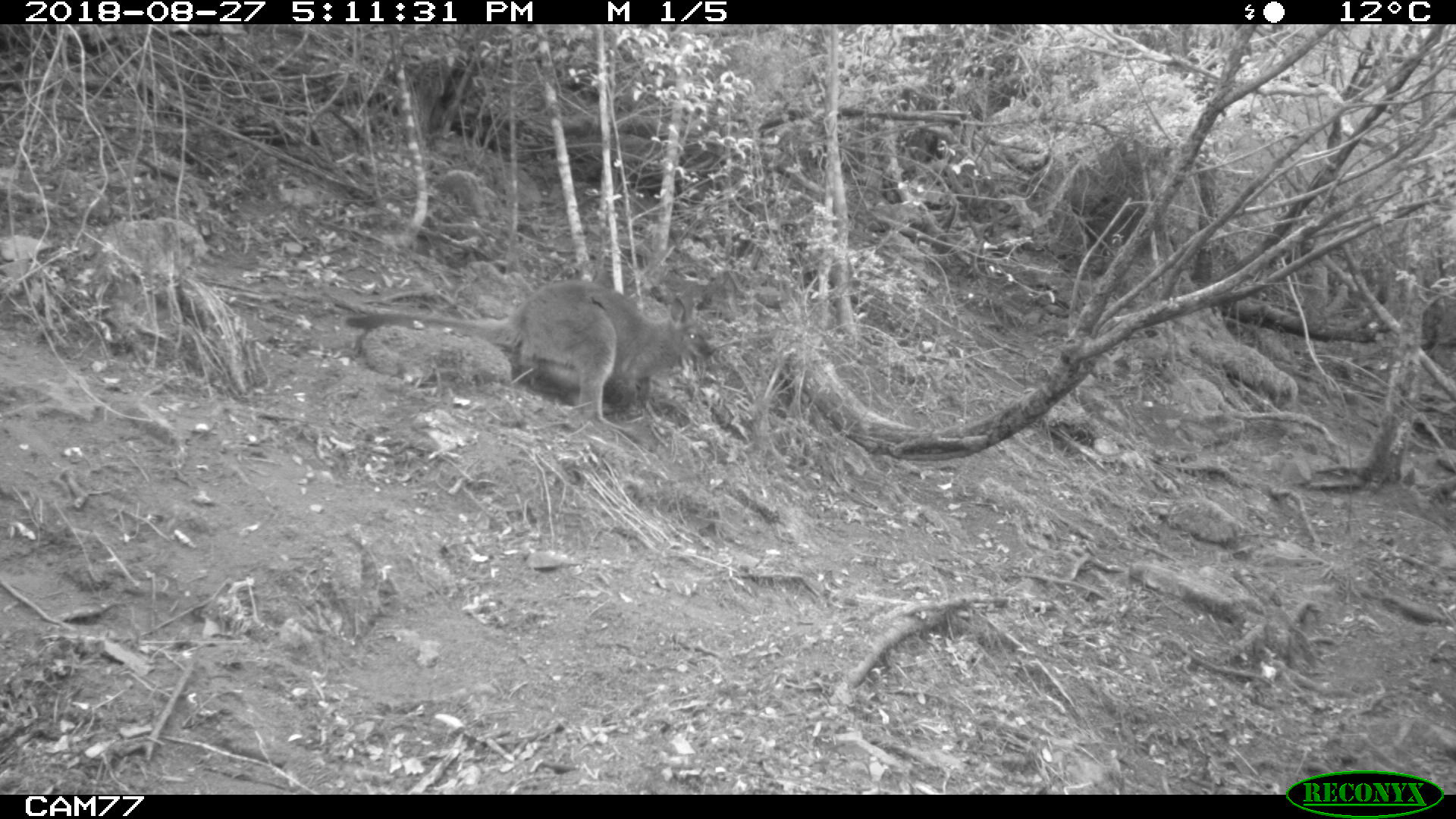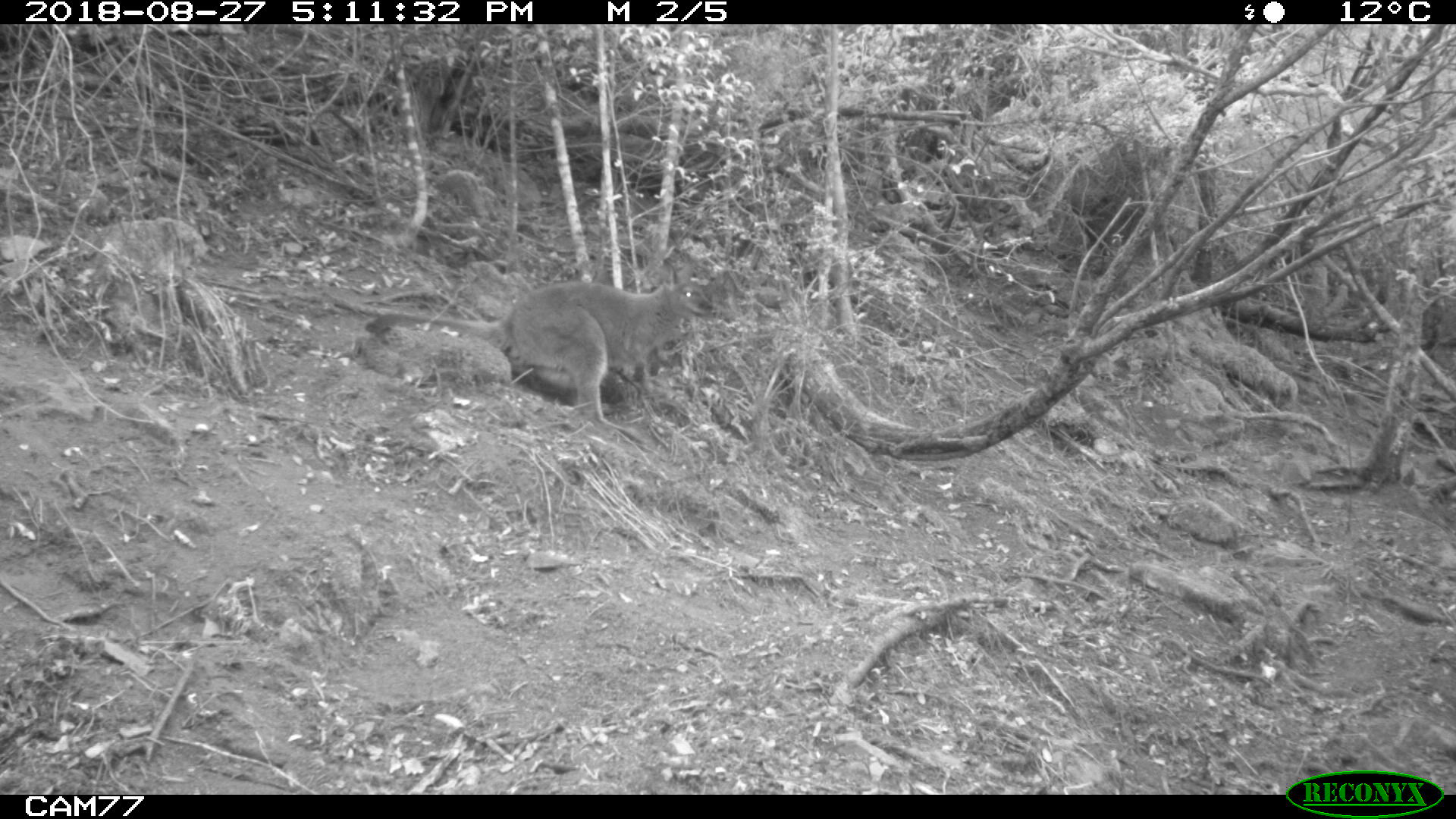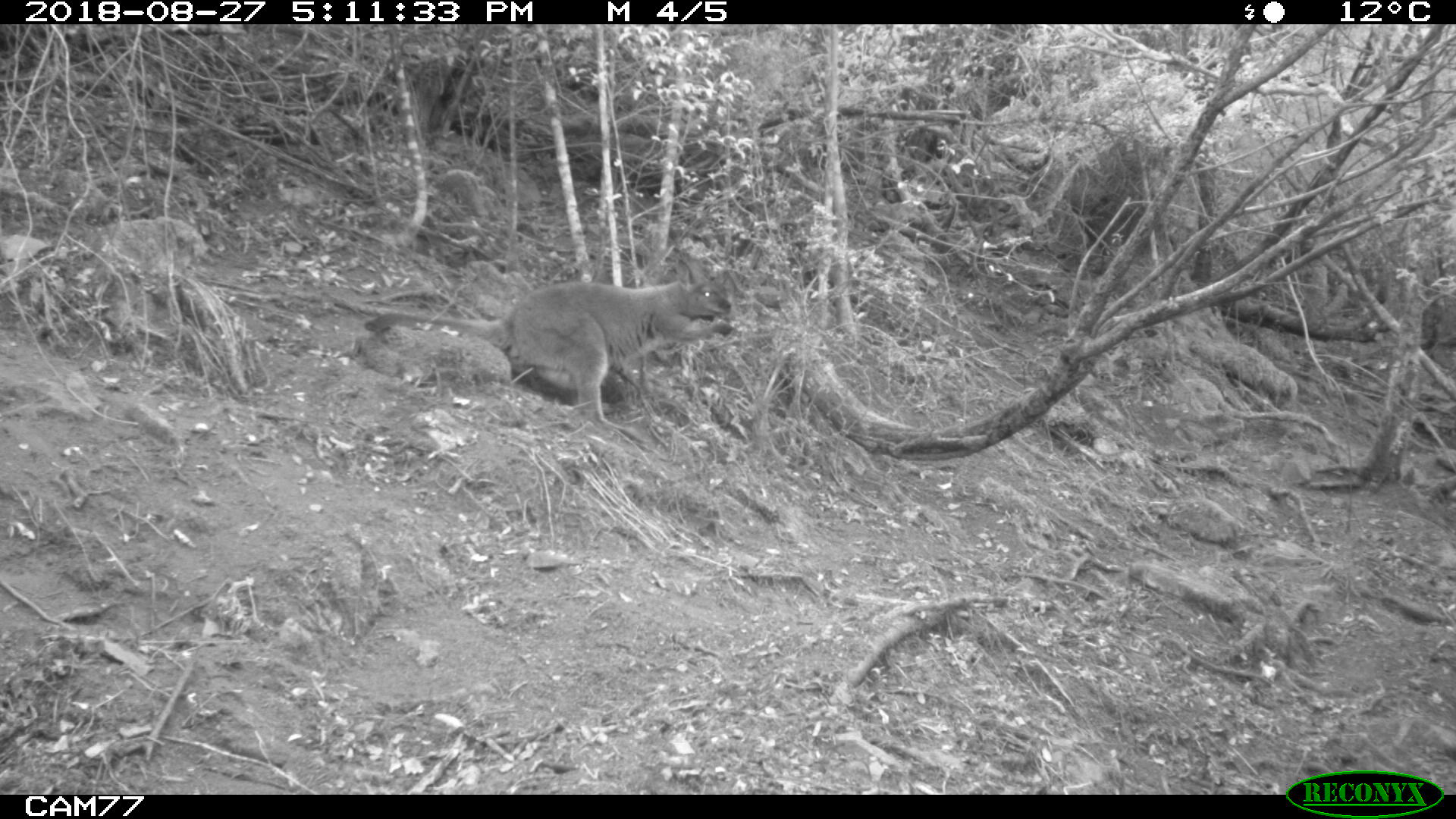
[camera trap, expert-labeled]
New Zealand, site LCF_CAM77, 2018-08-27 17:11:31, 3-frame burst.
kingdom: Animalia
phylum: Chordata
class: Mammalia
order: Diprotodontia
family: Macropodidae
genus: Notamacropus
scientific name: Notamacropus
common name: wallaby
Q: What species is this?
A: Wallaby (Notamacropus).